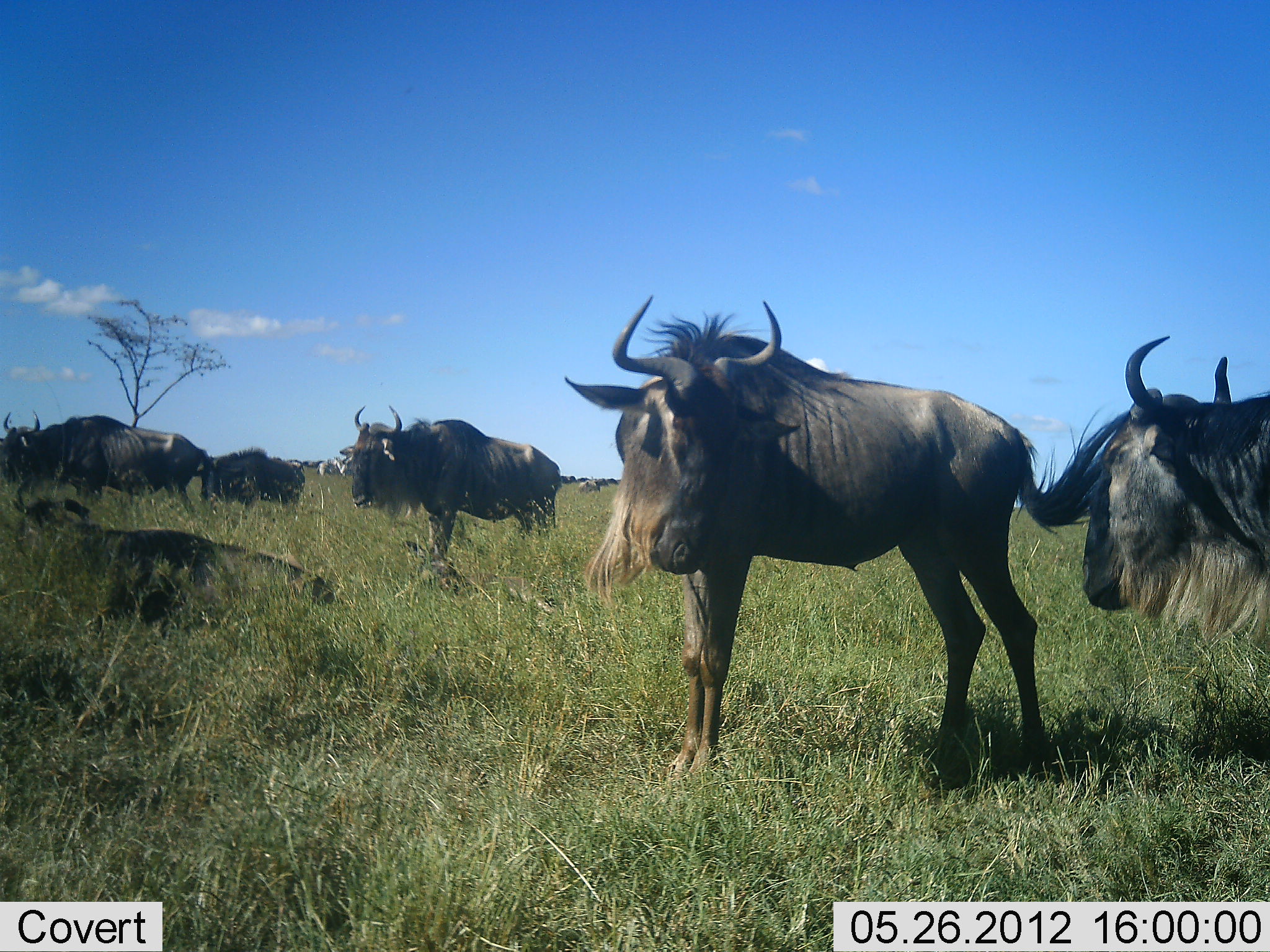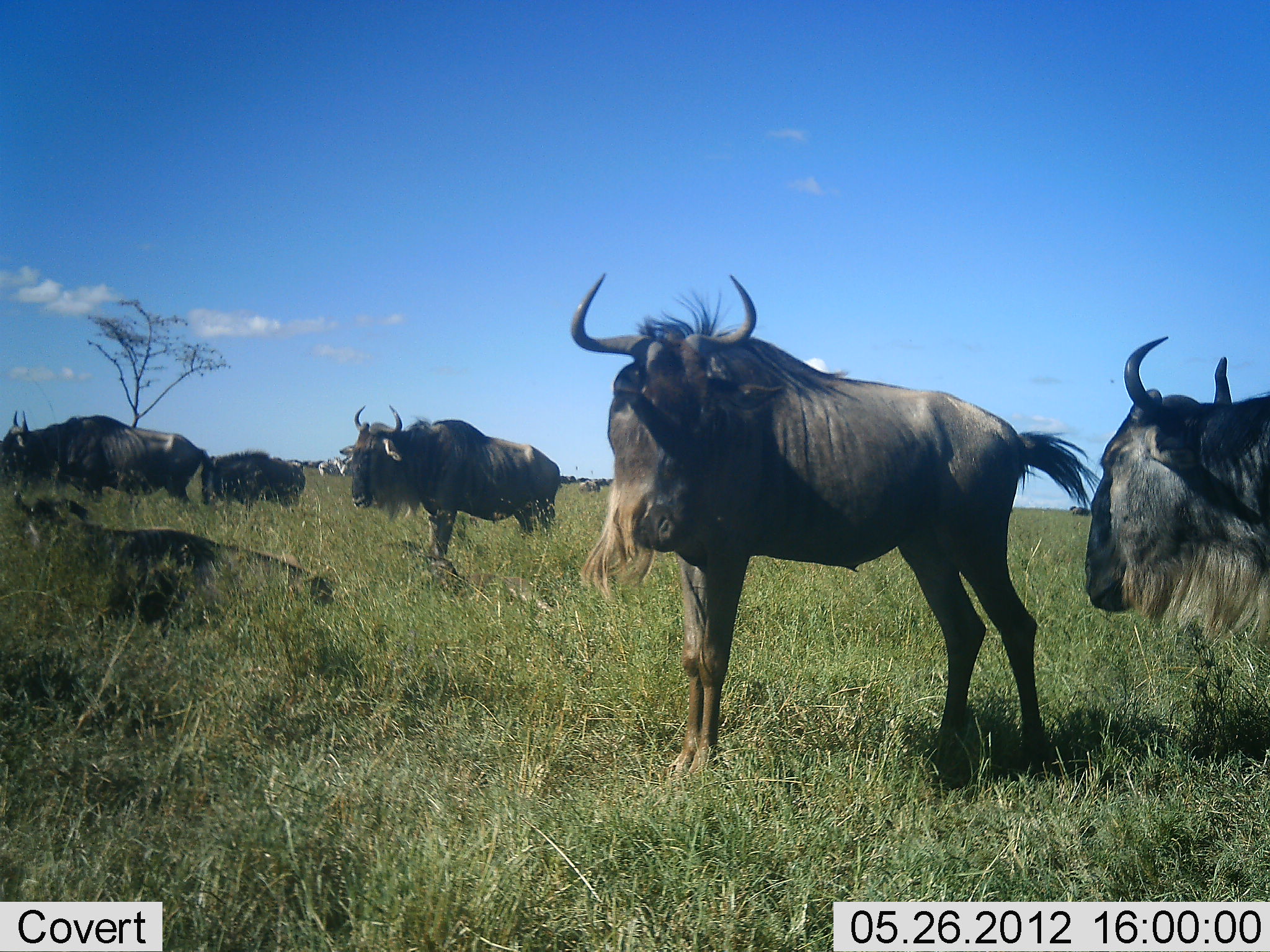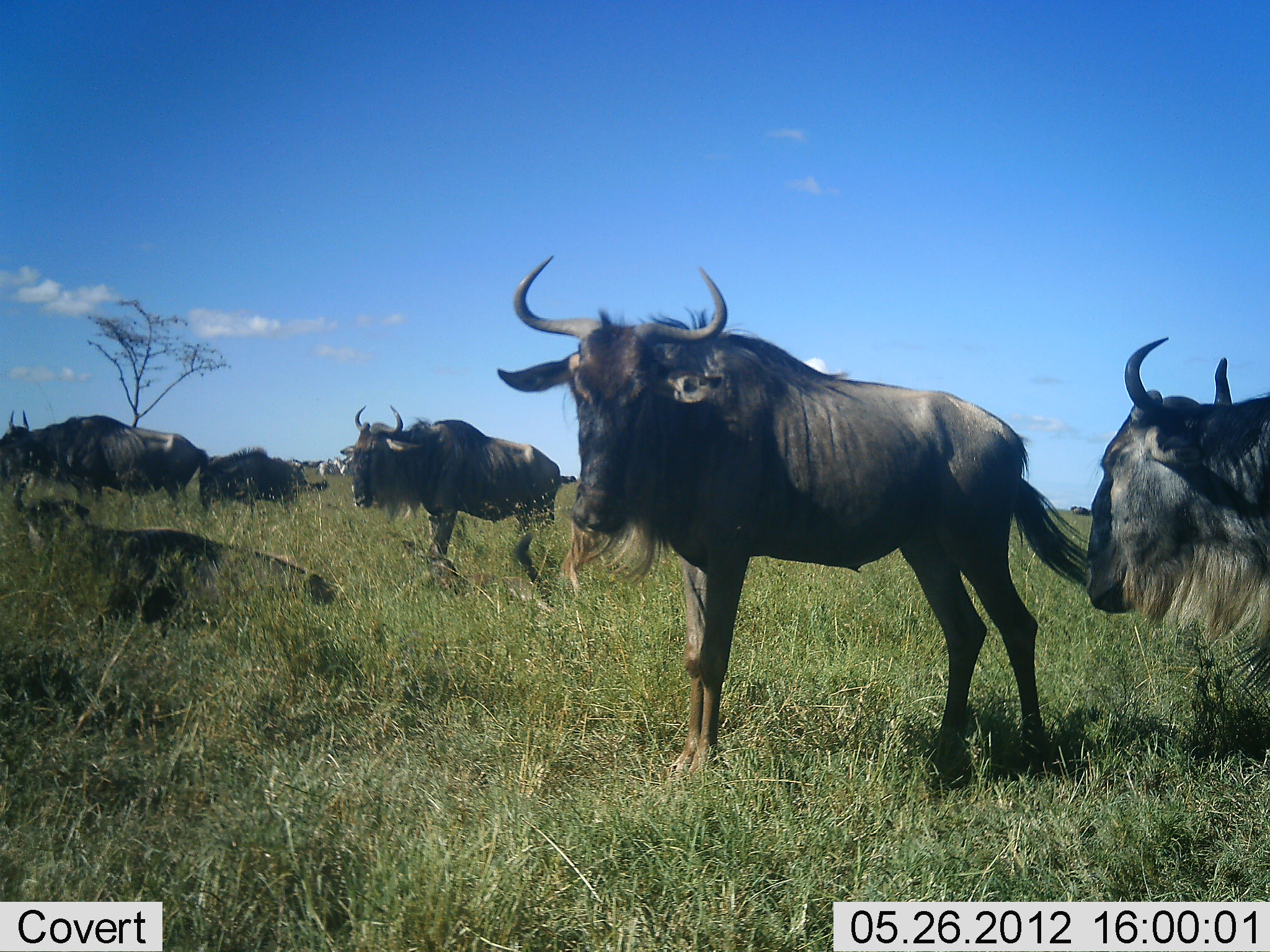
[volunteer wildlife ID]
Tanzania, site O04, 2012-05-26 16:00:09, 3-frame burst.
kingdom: Animalia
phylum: Chordata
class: Mammalia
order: Artiodactyla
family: Bovidae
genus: Connochaetes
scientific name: Connochaetes taurinus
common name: blue wildebeest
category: wildebeest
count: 11-50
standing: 90%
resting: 90%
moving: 10%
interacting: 0%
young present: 0%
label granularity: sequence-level